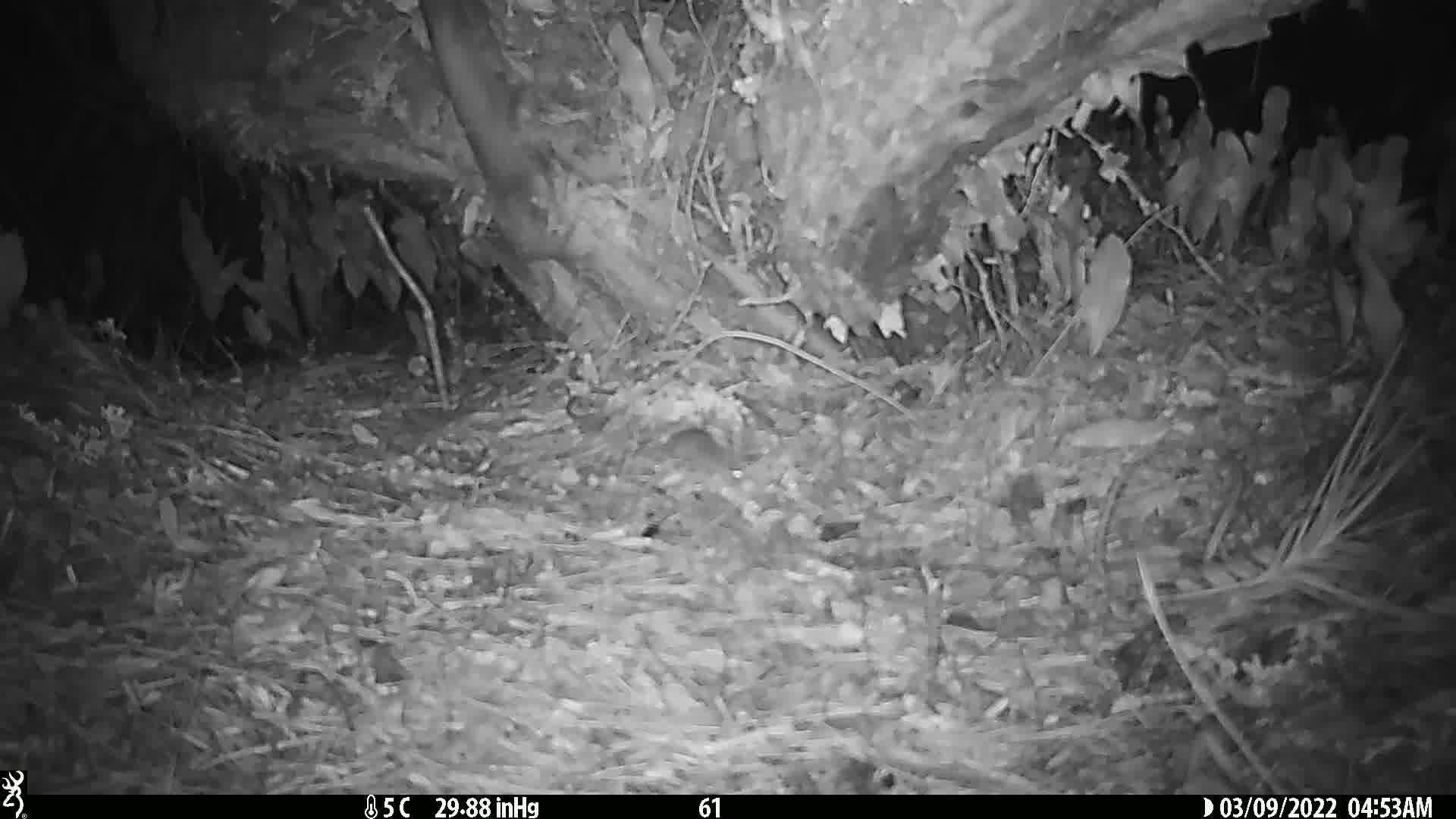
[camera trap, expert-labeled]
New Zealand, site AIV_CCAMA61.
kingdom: Animalia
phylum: Chordata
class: Mammalia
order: Rodentia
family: Muridae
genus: Mus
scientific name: Mus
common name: mouse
Mouse (Mus).